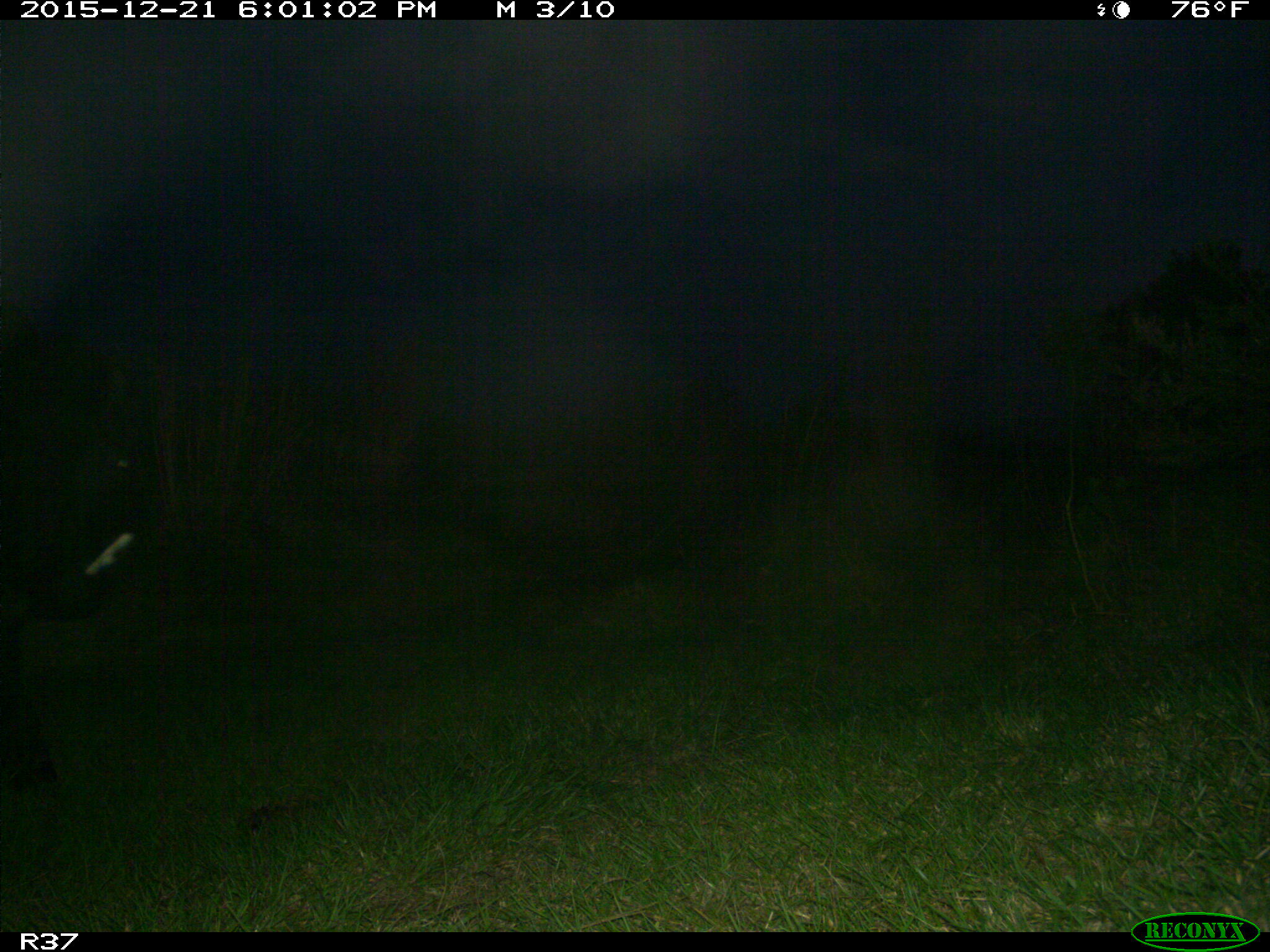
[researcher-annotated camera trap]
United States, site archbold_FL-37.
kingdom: Animalia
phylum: Chordata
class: Mammalia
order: Artiodactyla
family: Bovidae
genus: Bos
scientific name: Bos taurus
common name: domestic cow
Bos taurus (domestic cow).